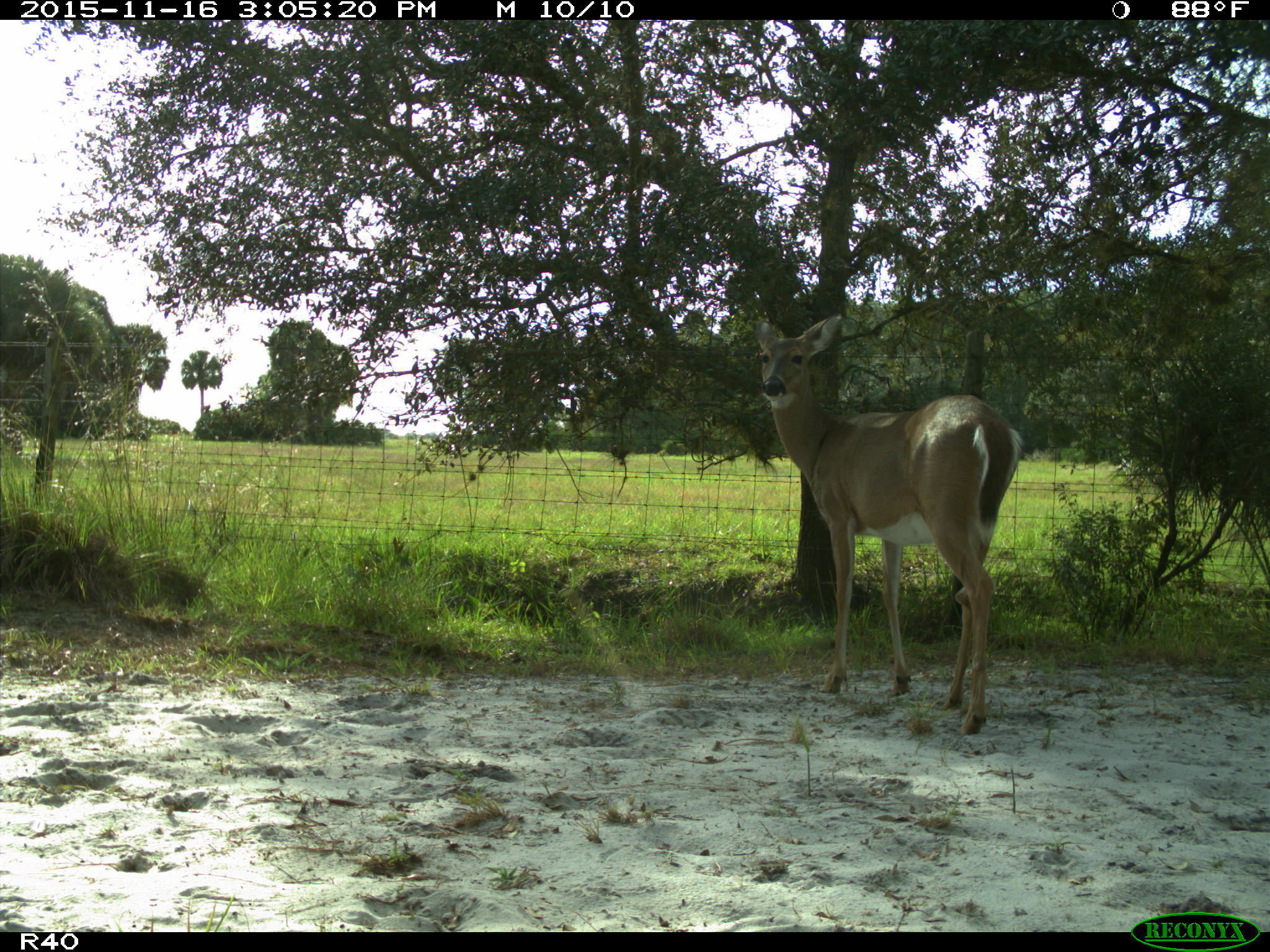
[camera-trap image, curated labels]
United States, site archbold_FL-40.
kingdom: Animalia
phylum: Chordata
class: Mammalia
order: Artiodactyla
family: Cervidae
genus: Odocoileus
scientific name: Odocoileus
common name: deer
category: unidentified deer